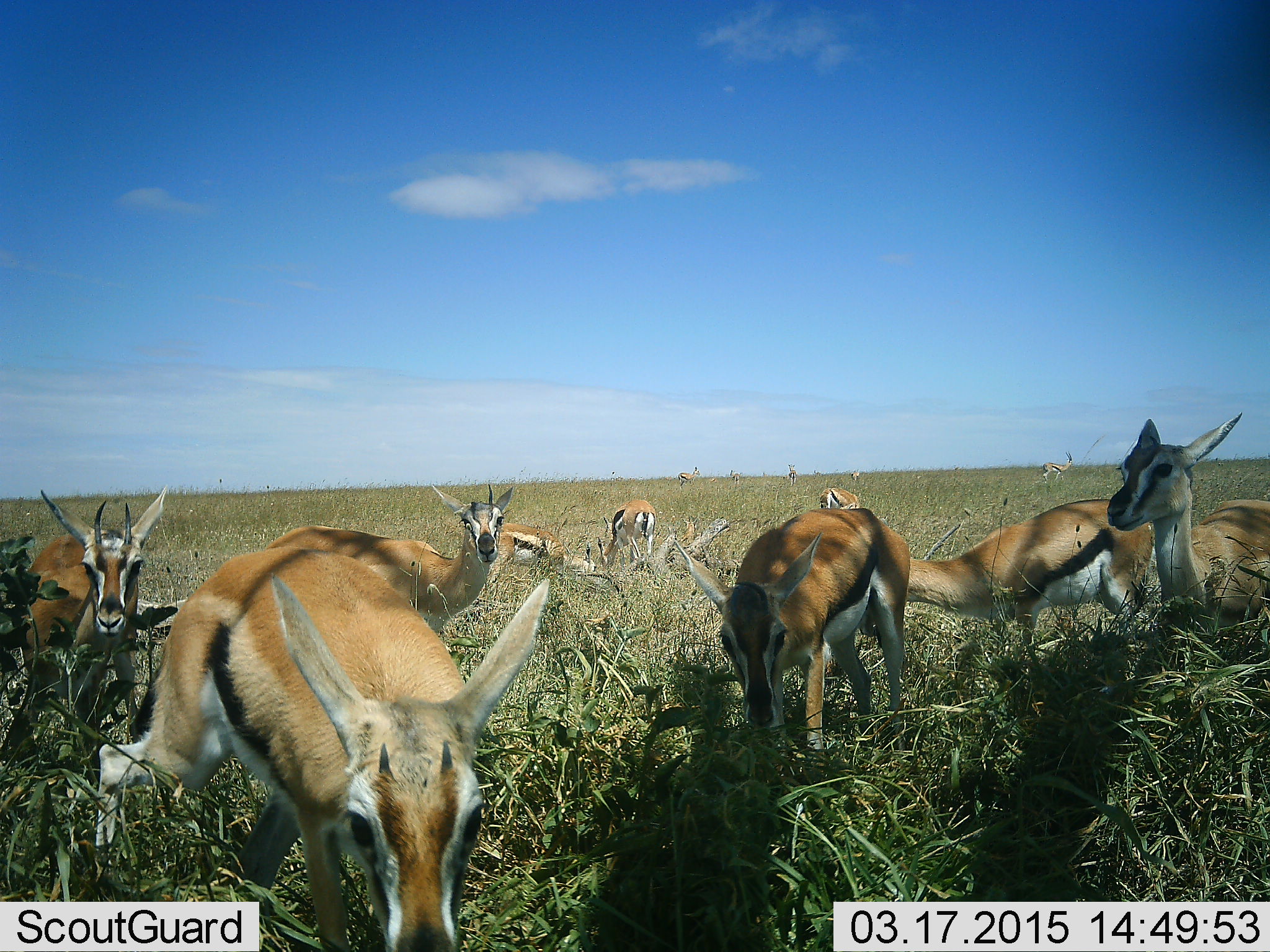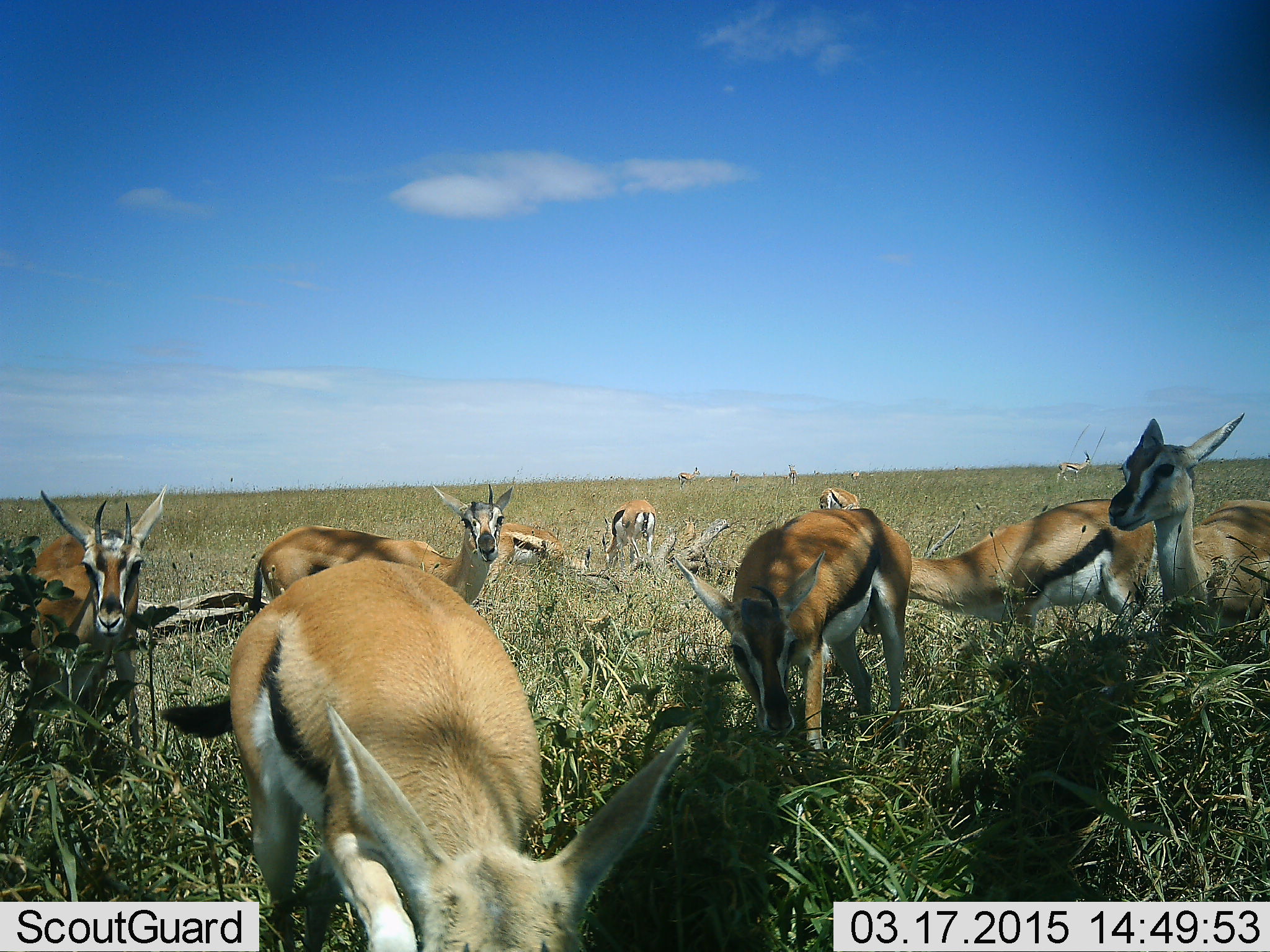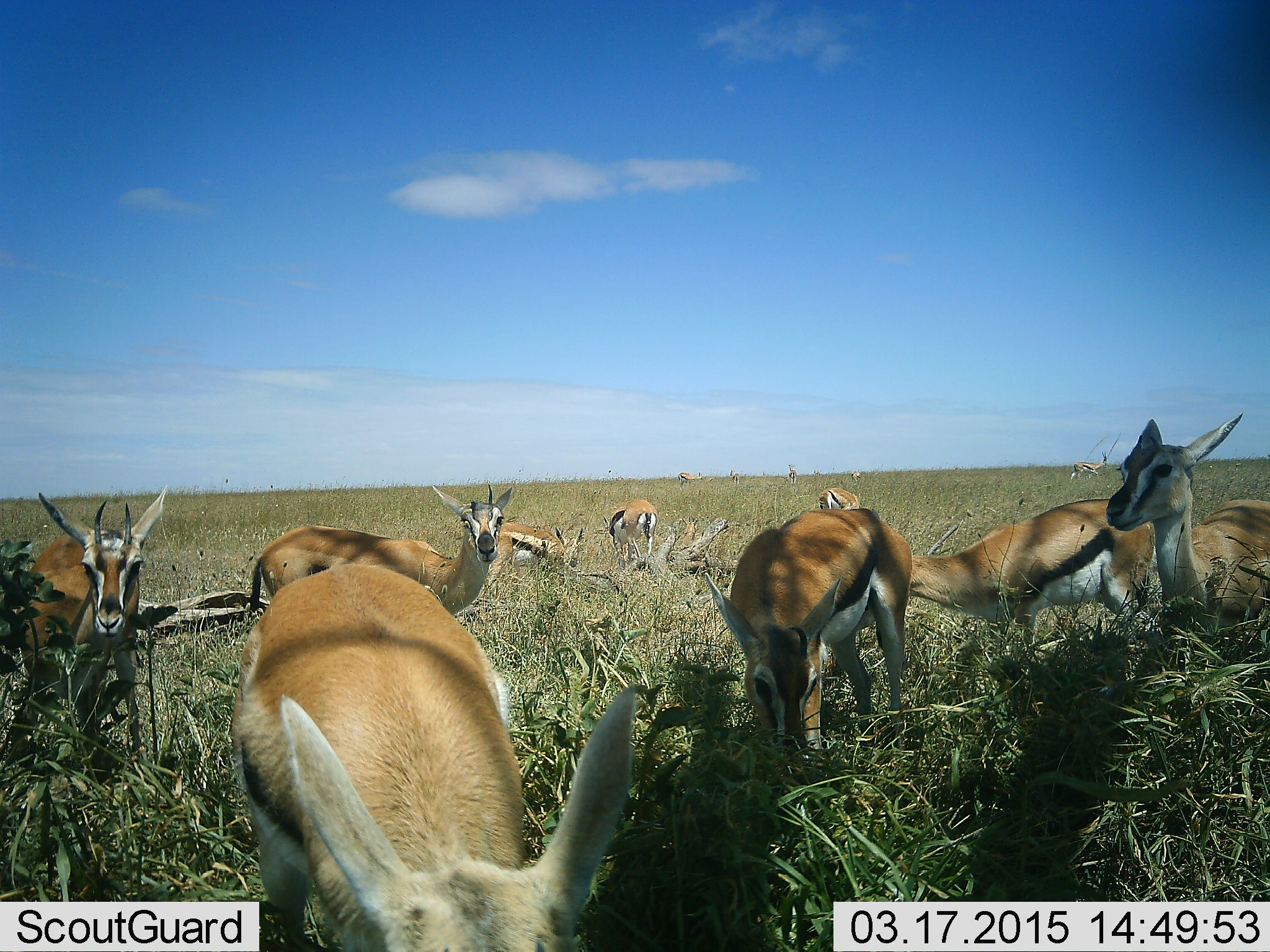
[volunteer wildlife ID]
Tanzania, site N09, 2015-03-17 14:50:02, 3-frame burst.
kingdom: Animalia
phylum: Chordata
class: Mammalia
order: Artiodactyla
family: Bovidae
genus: Eudorcas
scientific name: Eudorcas thomsonii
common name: thomson's gazelle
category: gazellethomsons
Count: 11-50.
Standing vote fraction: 100%.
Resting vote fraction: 0%.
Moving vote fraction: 20%.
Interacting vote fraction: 0%.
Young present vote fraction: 0%.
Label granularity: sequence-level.